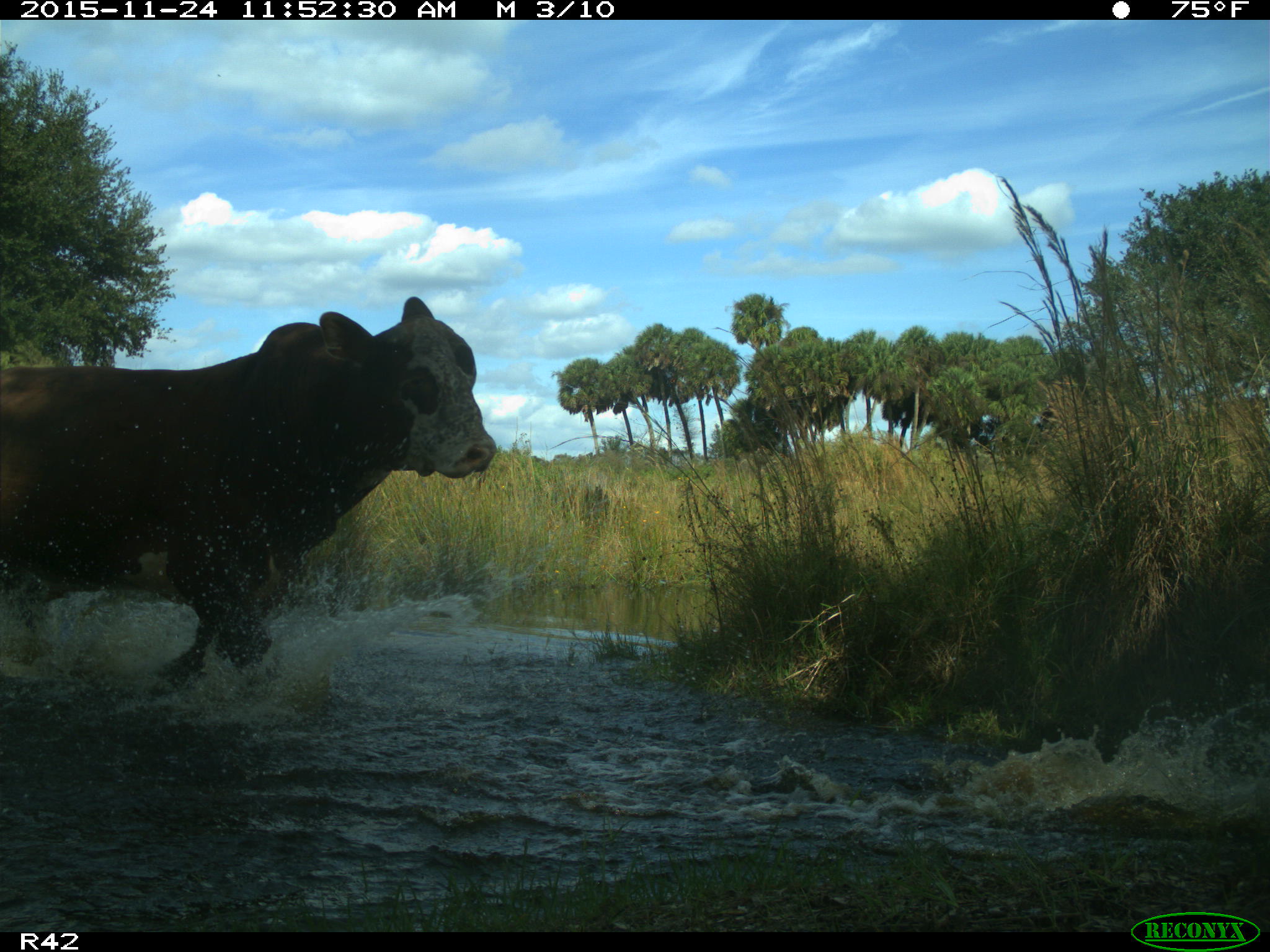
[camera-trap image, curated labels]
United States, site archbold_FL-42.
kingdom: Animalia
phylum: Chordata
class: Mammalia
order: Artiodactyla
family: Bovidae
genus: Bos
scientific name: Bos taurus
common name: domestic cow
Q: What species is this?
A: Bos taurus (domestic cow).